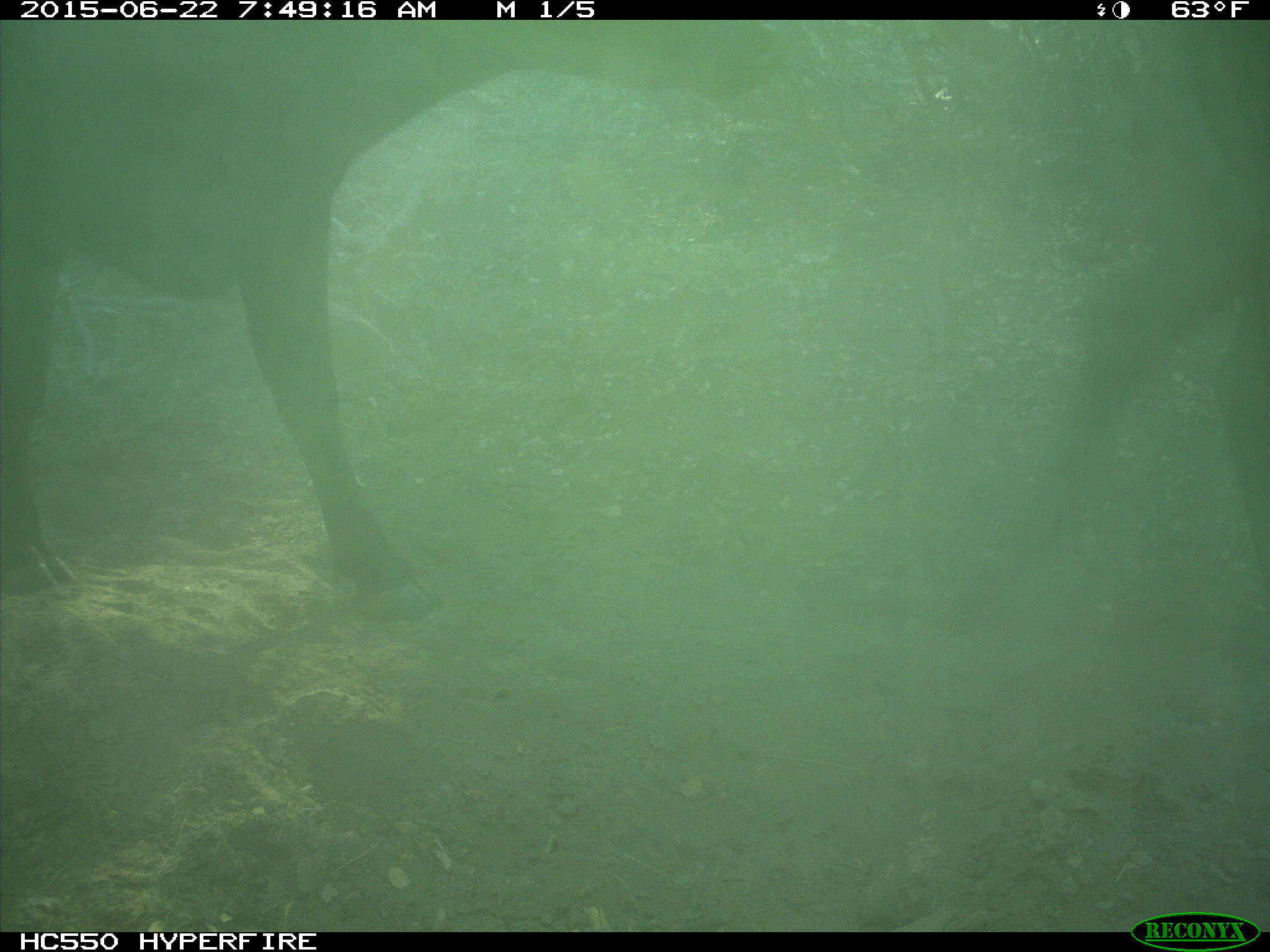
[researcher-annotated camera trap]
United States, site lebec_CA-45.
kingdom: Animalia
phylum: Chordata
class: Mammalia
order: Artiodactyla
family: Bovidae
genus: Bos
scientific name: Bos taurus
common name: domestic cow